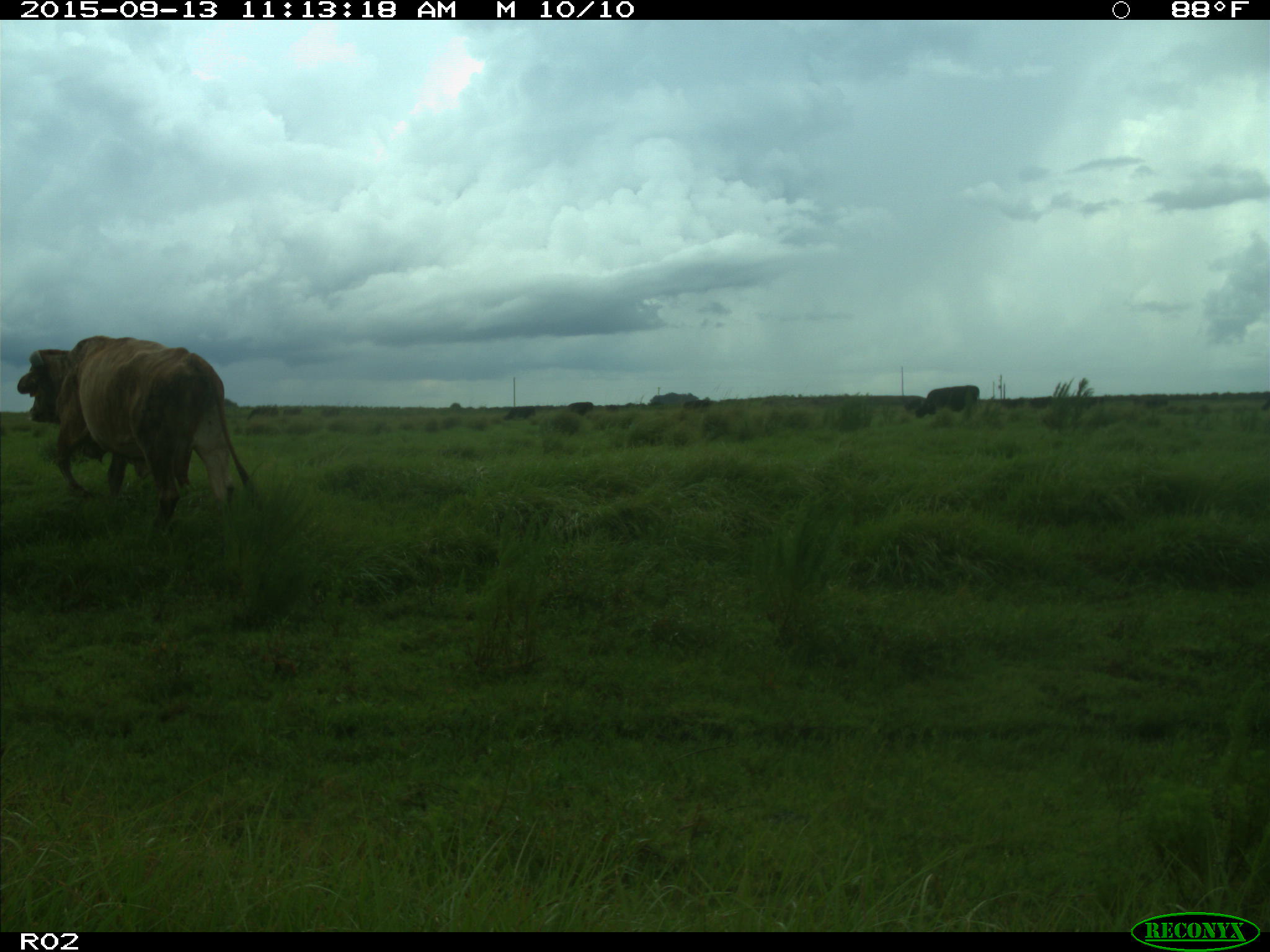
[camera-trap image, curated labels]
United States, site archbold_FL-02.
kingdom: Animalia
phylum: Chordata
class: Mammalia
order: Artiodactyla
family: Bovidae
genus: Bos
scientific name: Bos taurus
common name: domestic cow